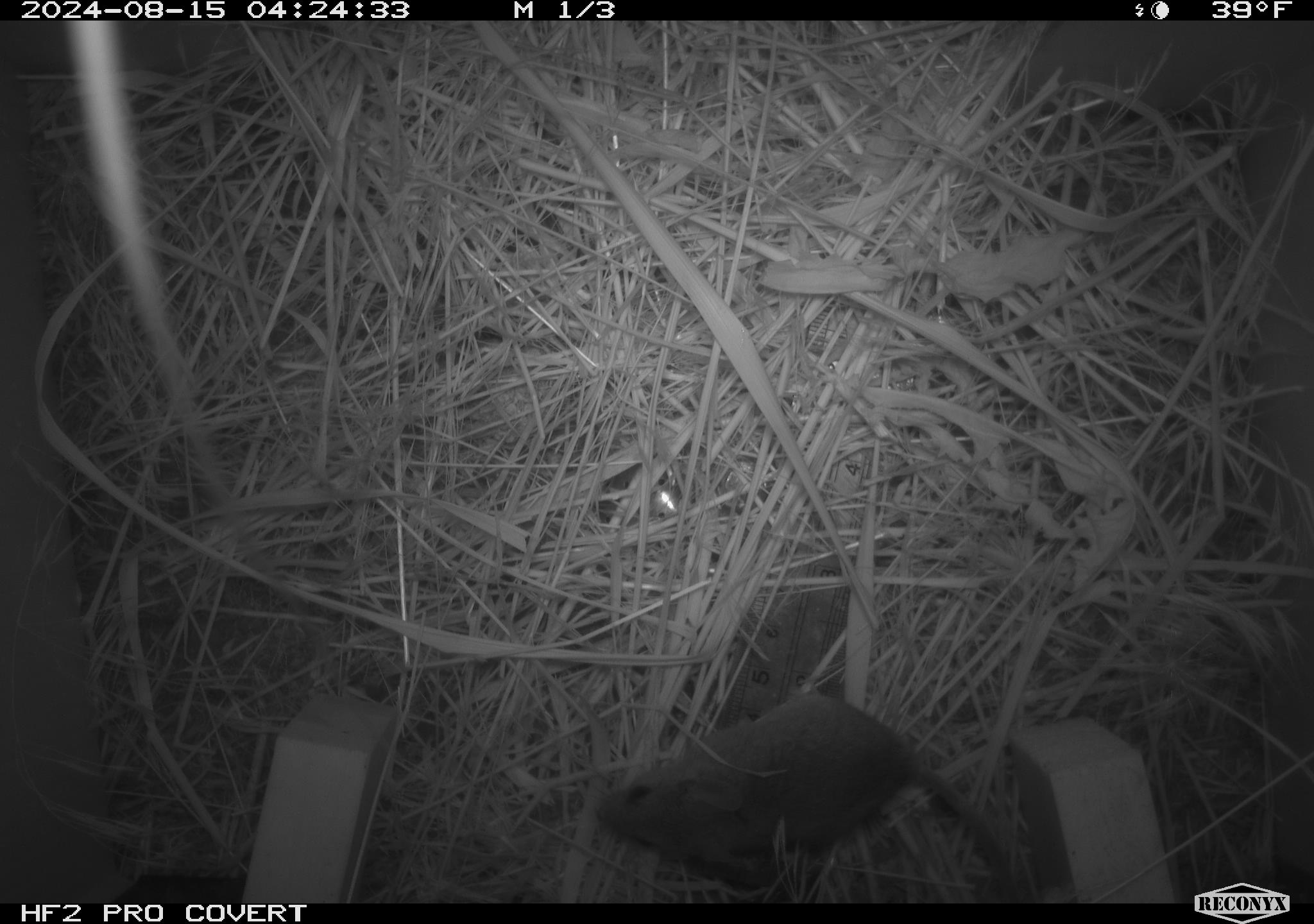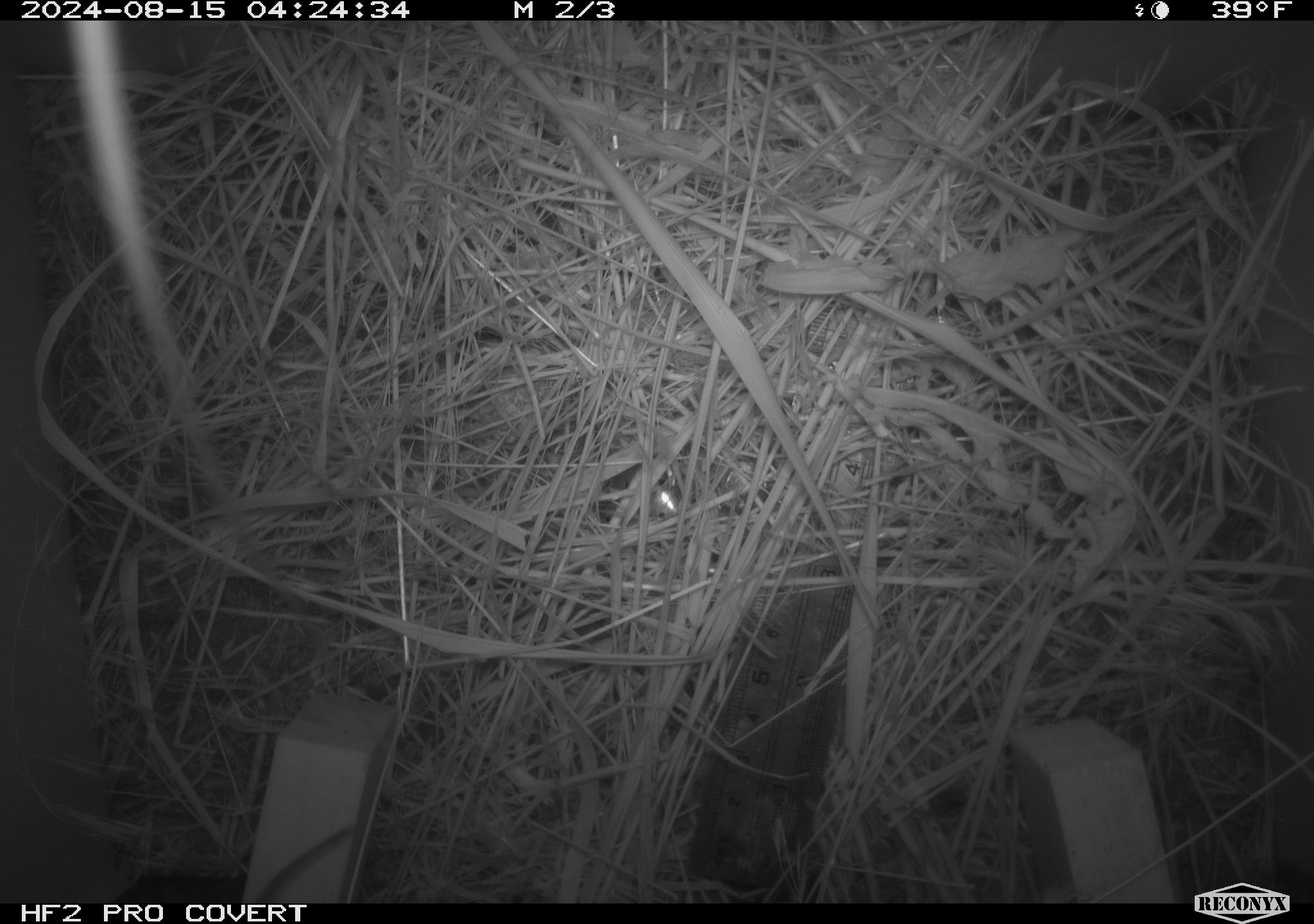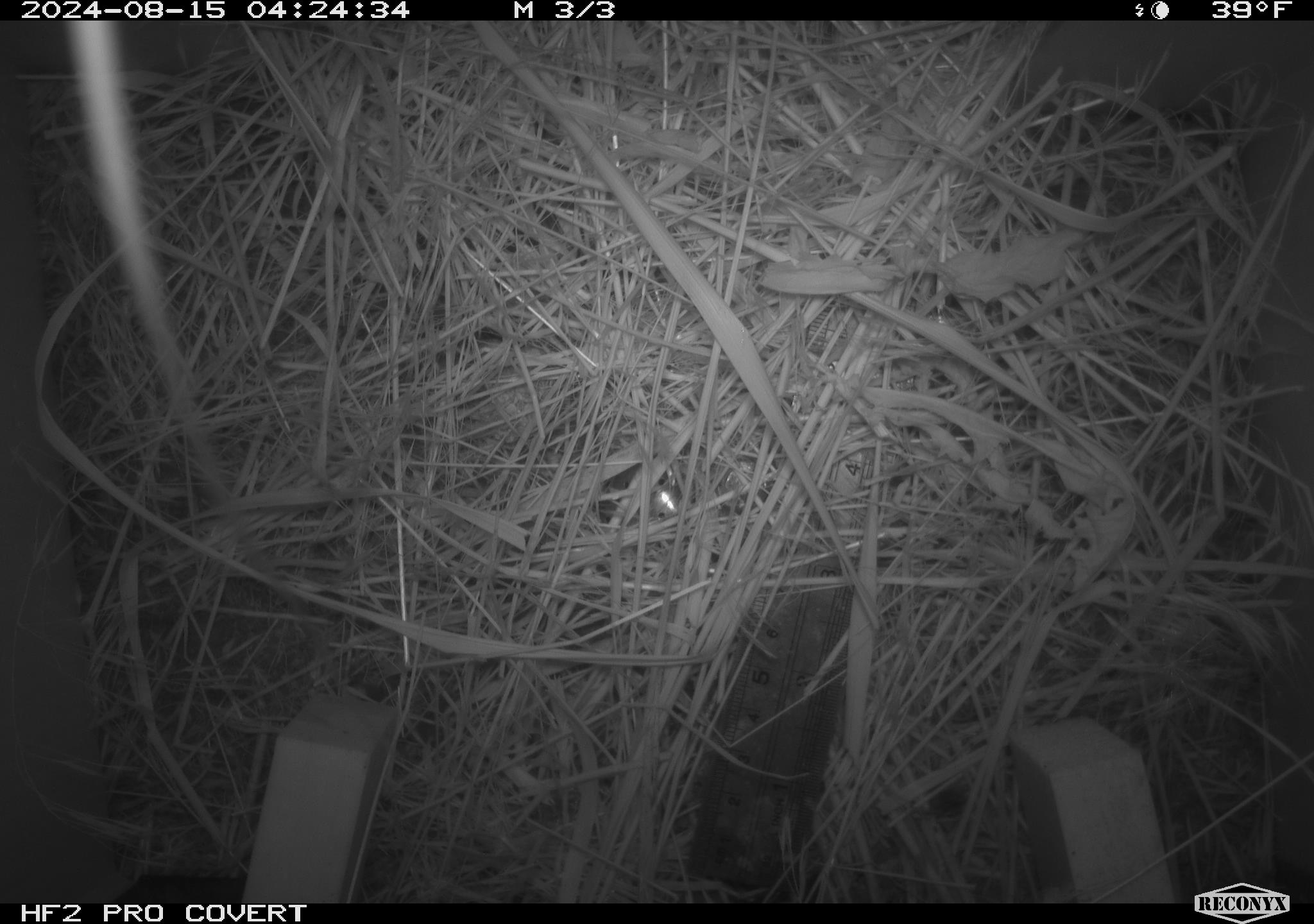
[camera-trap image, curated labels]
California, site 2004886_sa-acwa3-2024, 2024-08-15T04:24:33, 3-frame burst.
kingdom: Animalia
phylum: Chordata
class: Mammalia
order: Rodentia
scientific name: Rodentia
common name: mouse species